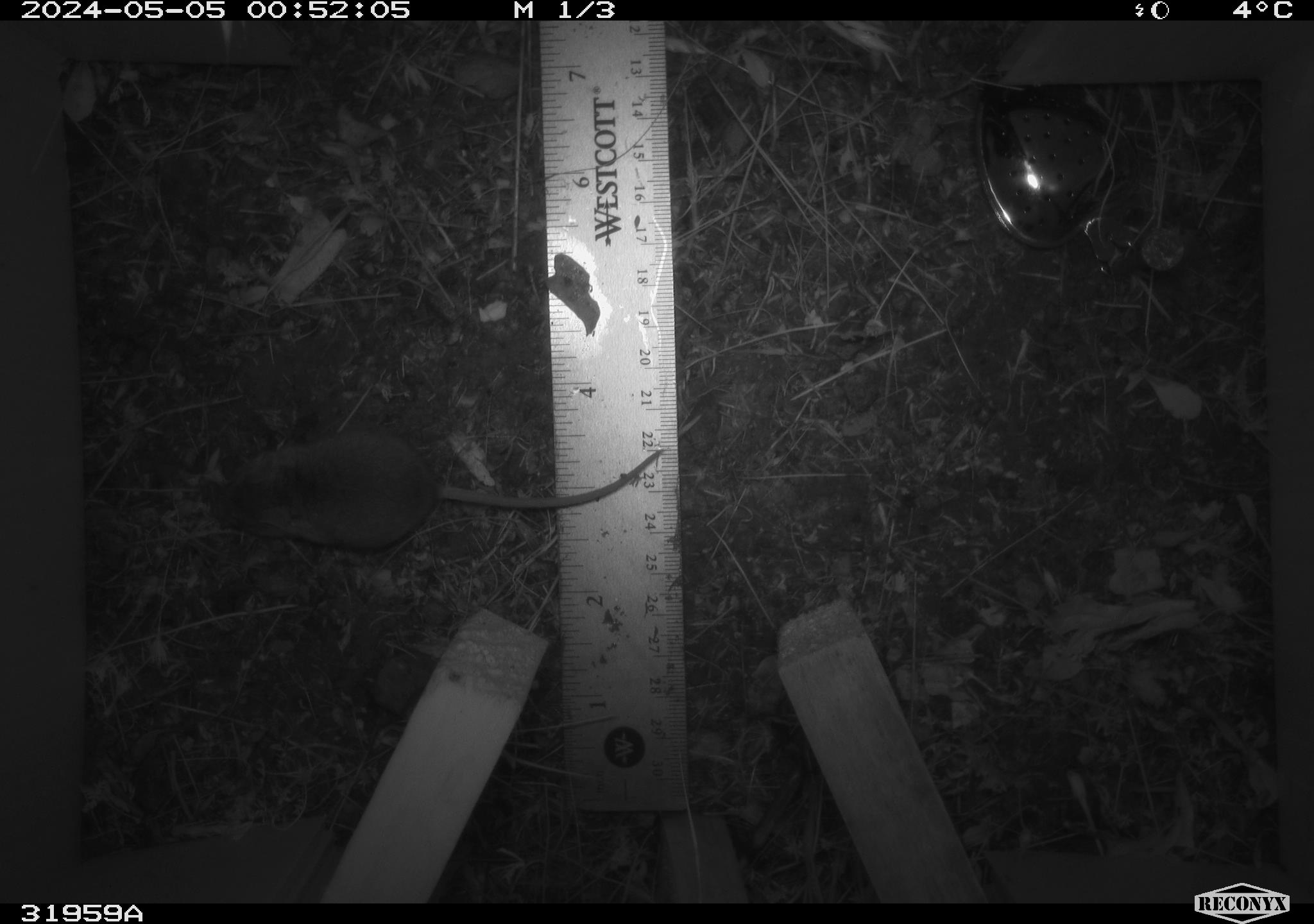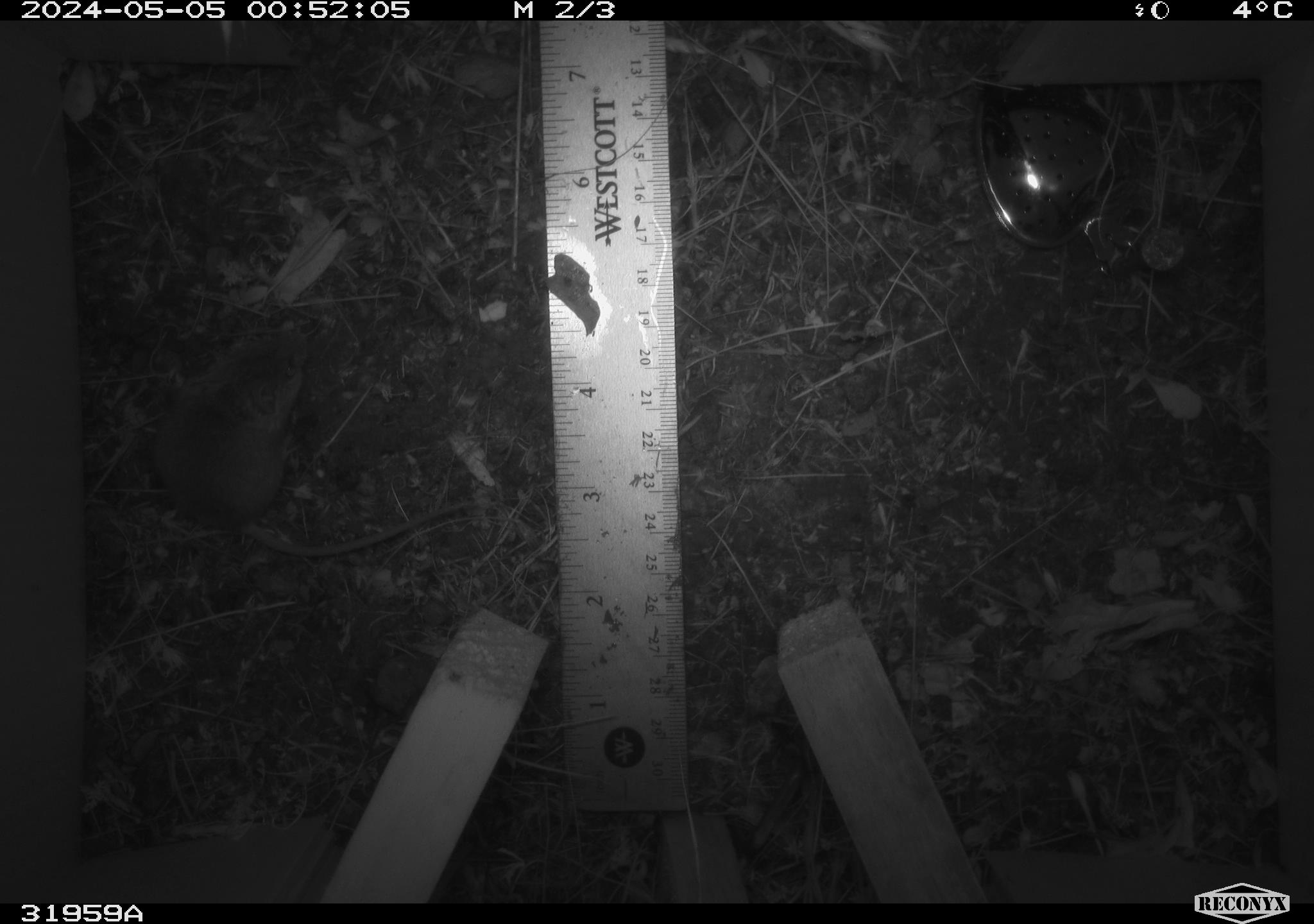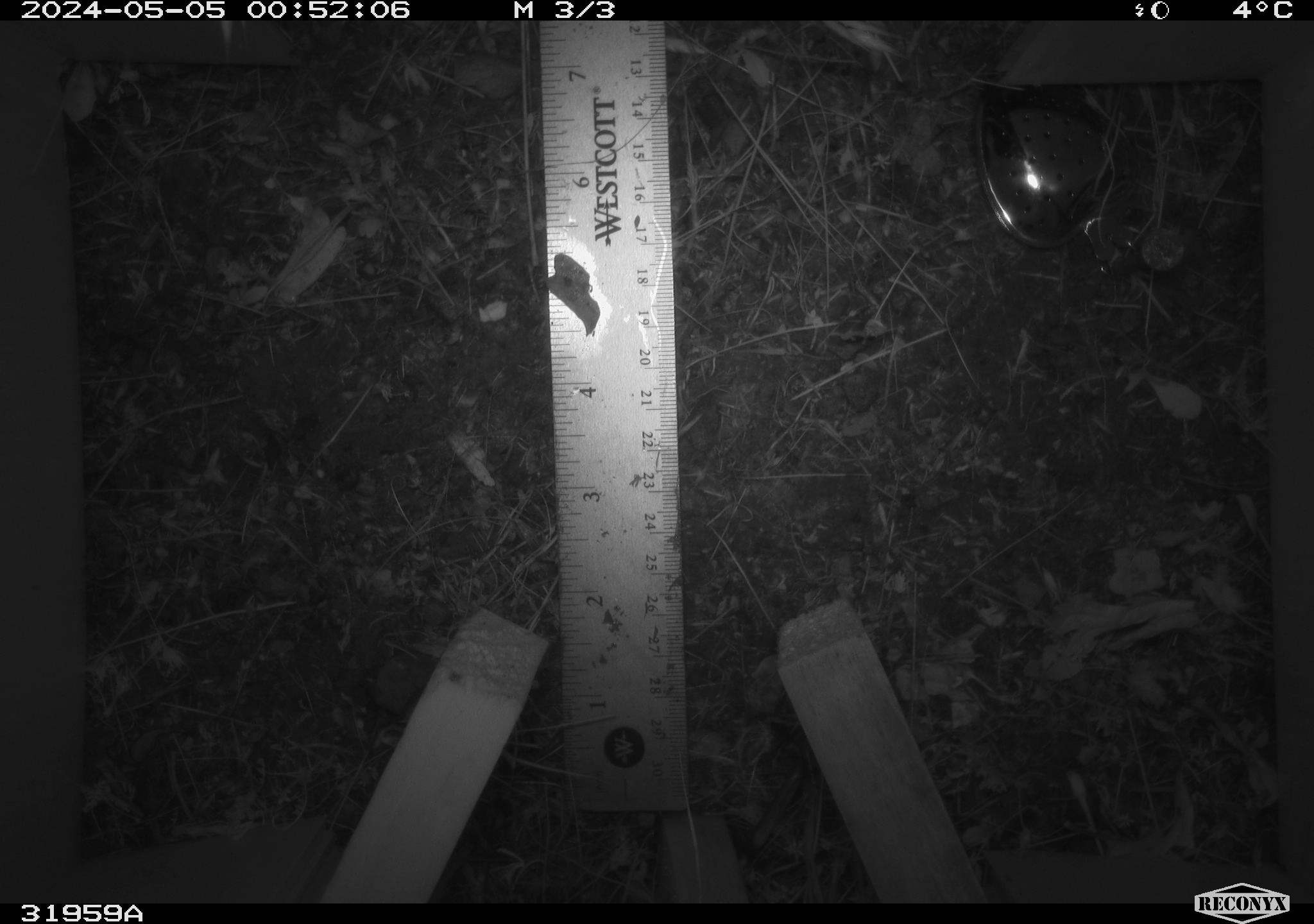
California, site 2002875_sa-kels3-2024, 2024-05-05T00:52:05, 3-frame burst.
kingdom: Animalia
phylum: Chordata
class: Mammalia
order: Rodentia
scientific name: Rodentia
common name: mouse species